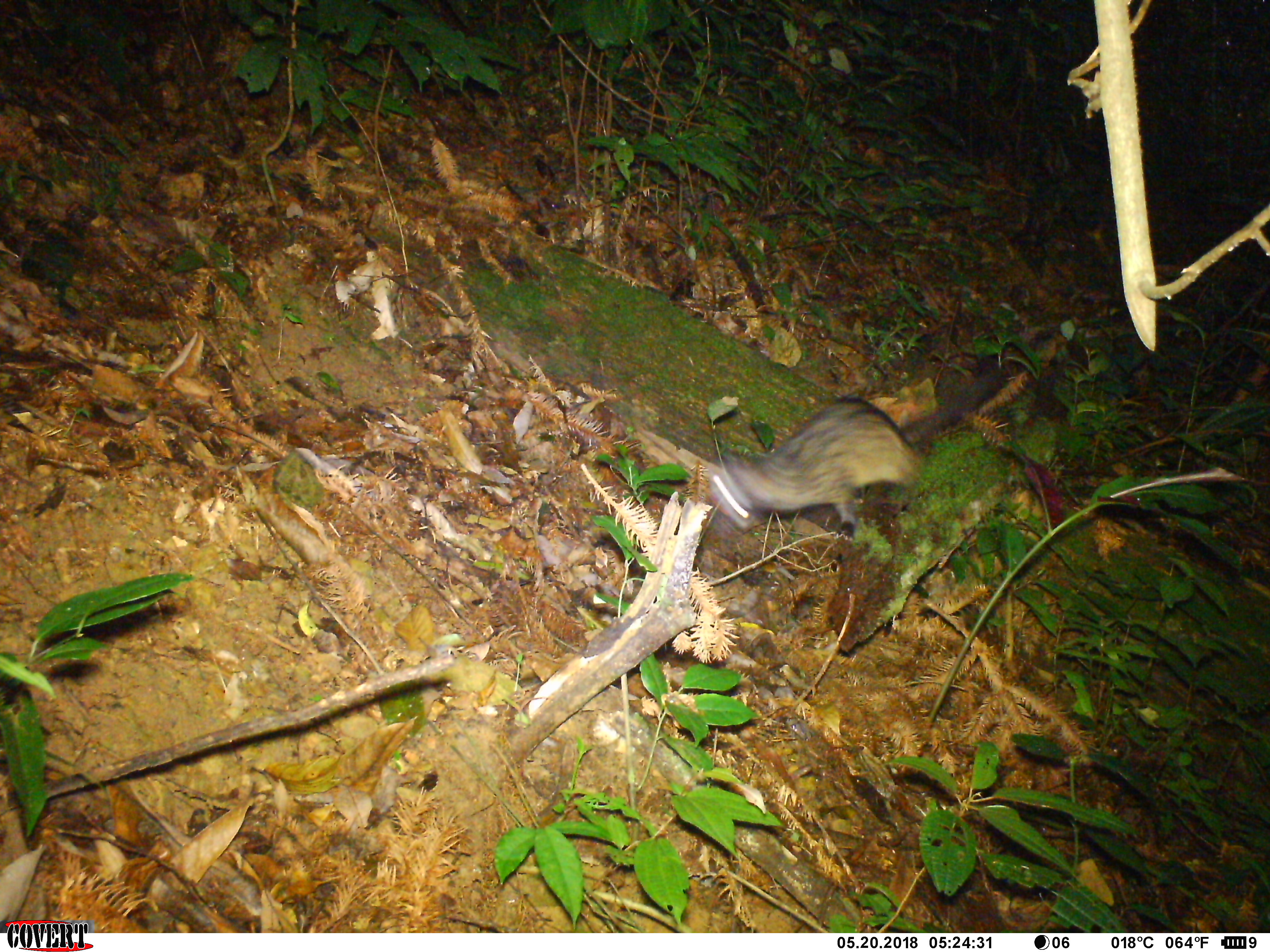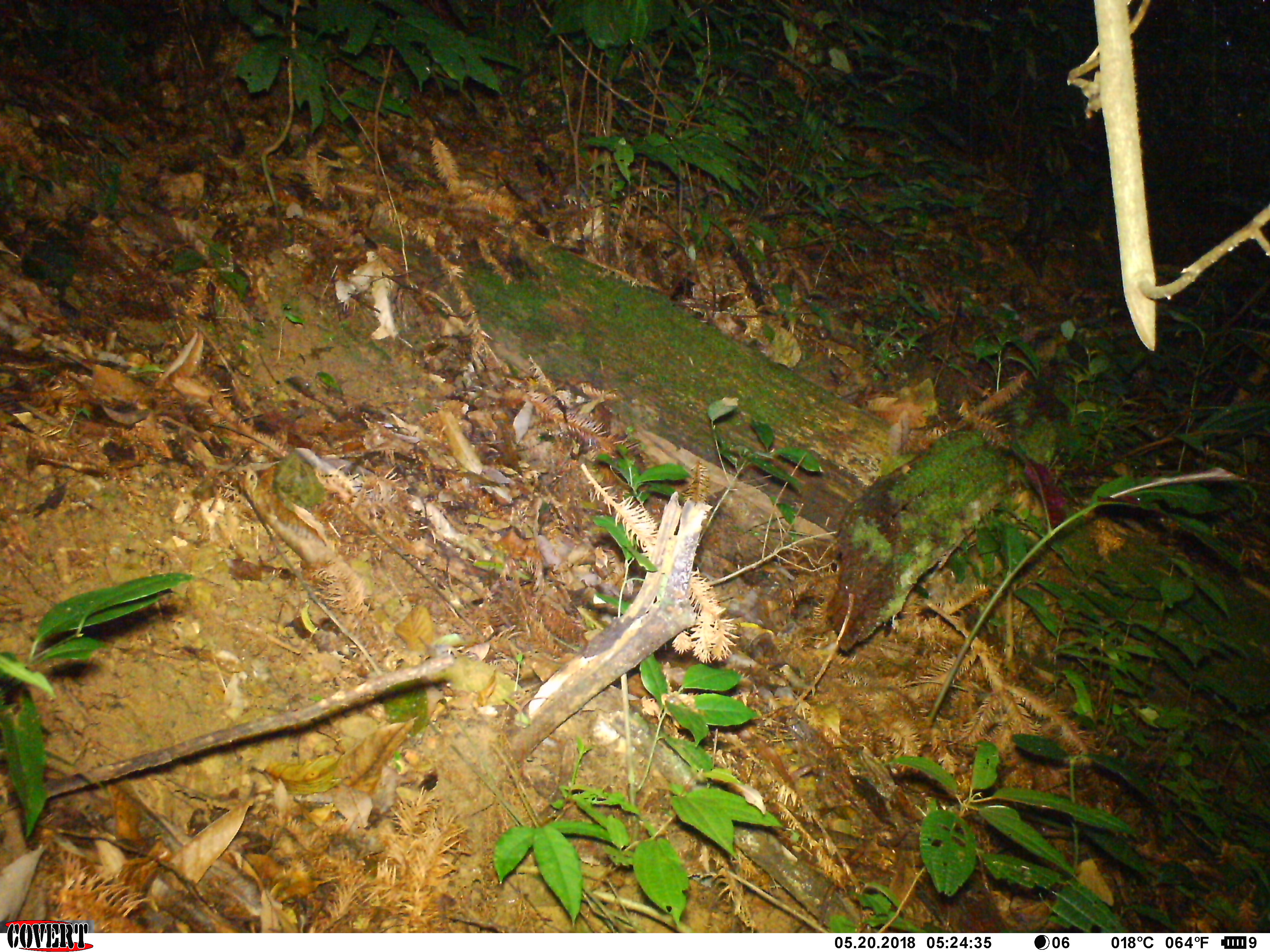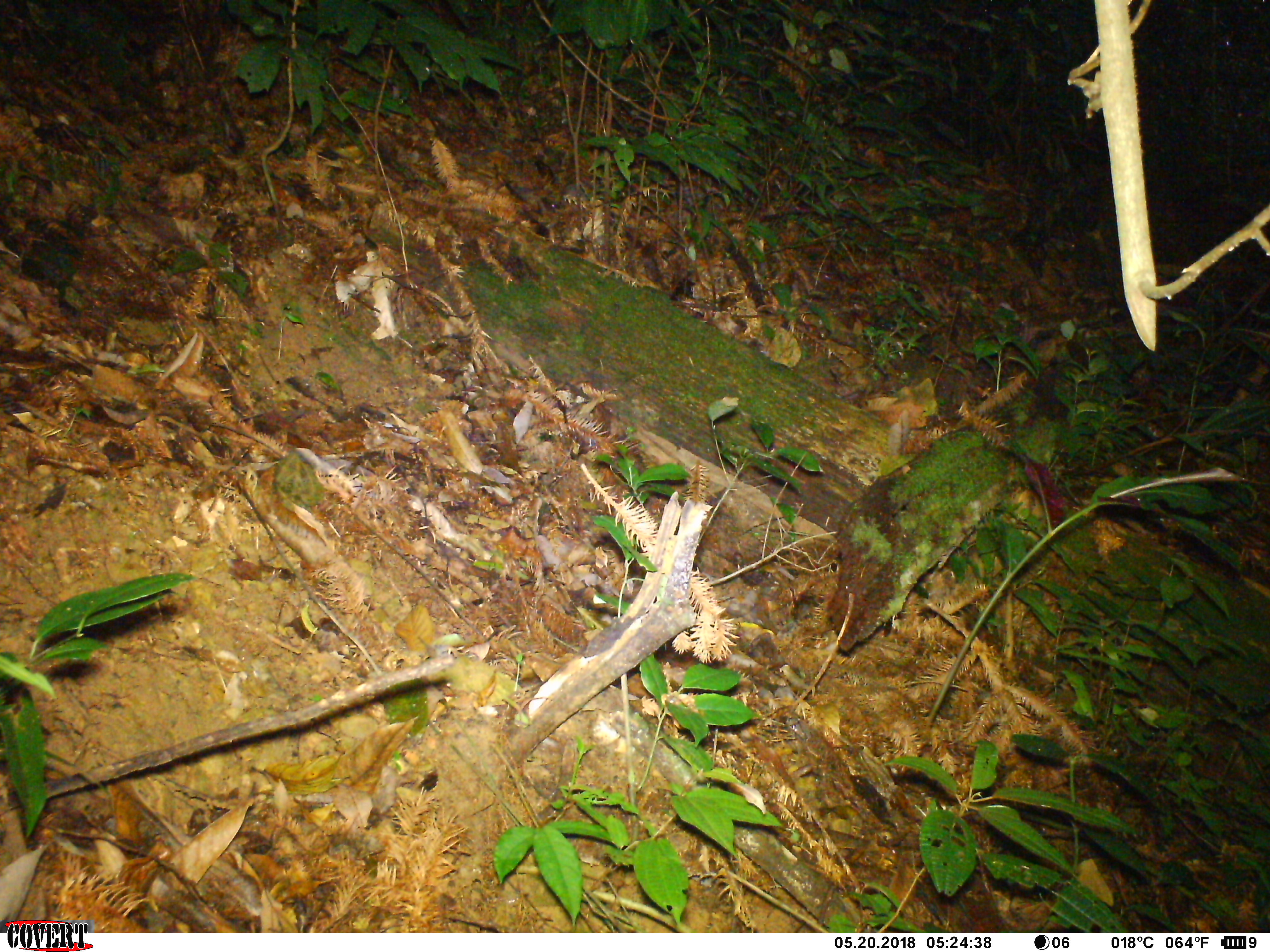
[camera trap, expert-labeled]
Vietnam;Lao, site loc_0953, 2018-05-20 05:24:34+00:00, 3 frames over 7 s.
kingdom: Animalia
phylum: Chordata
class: Mammalia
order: Carnivora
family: Viverridae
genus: Paradoxurus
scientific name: Paradoxurus hermaphroditus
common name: common palm civet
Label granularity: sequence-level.